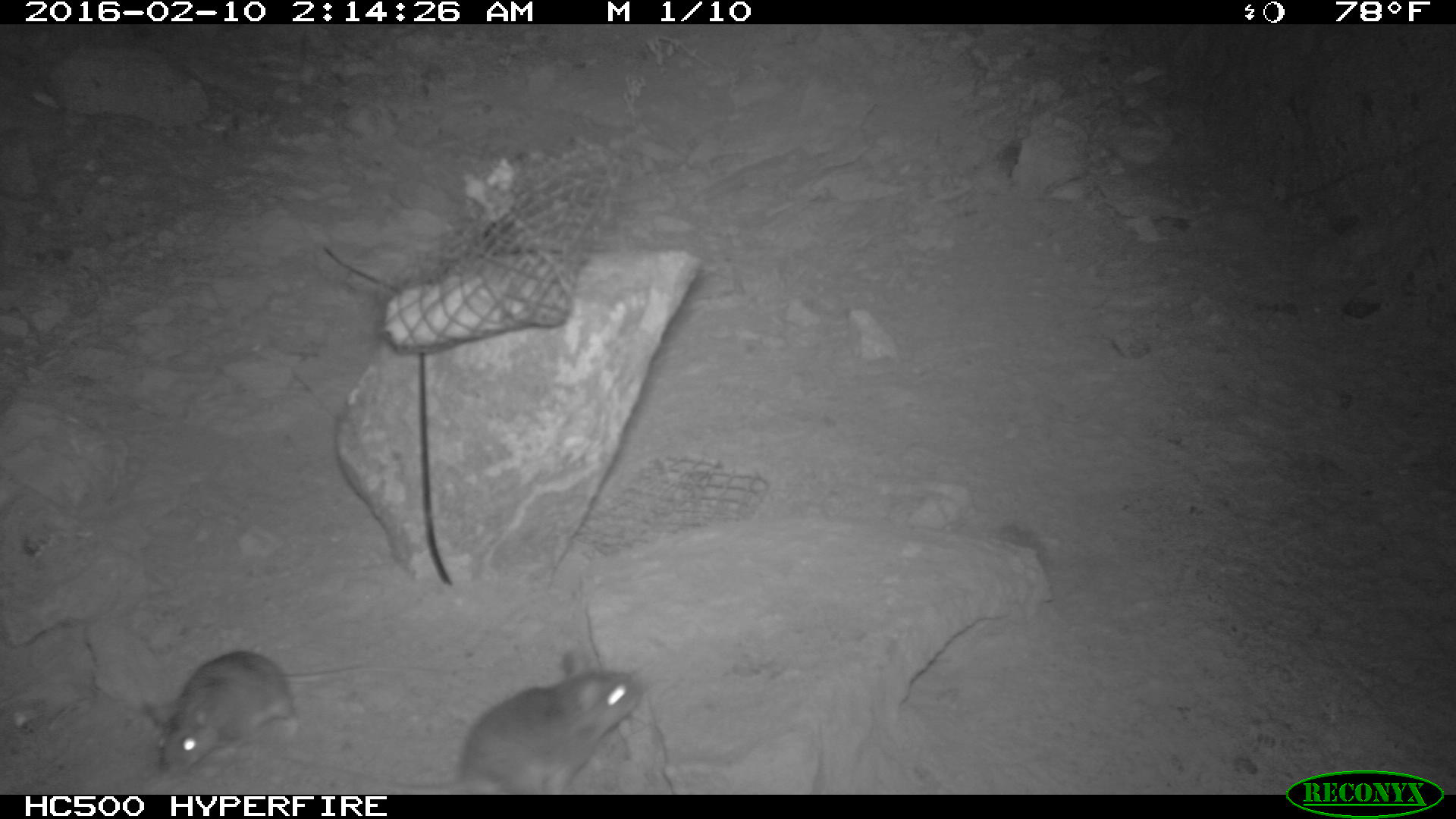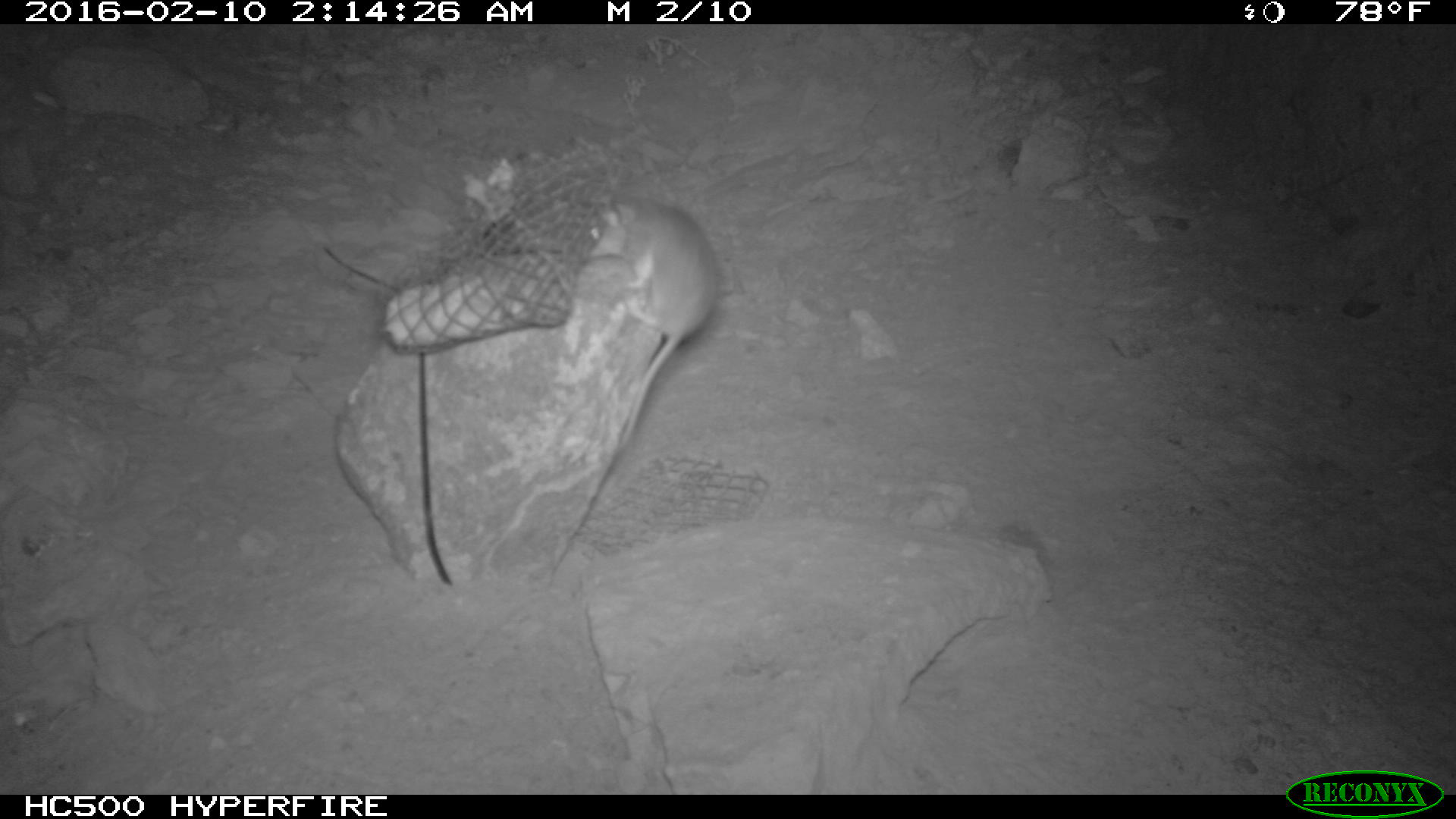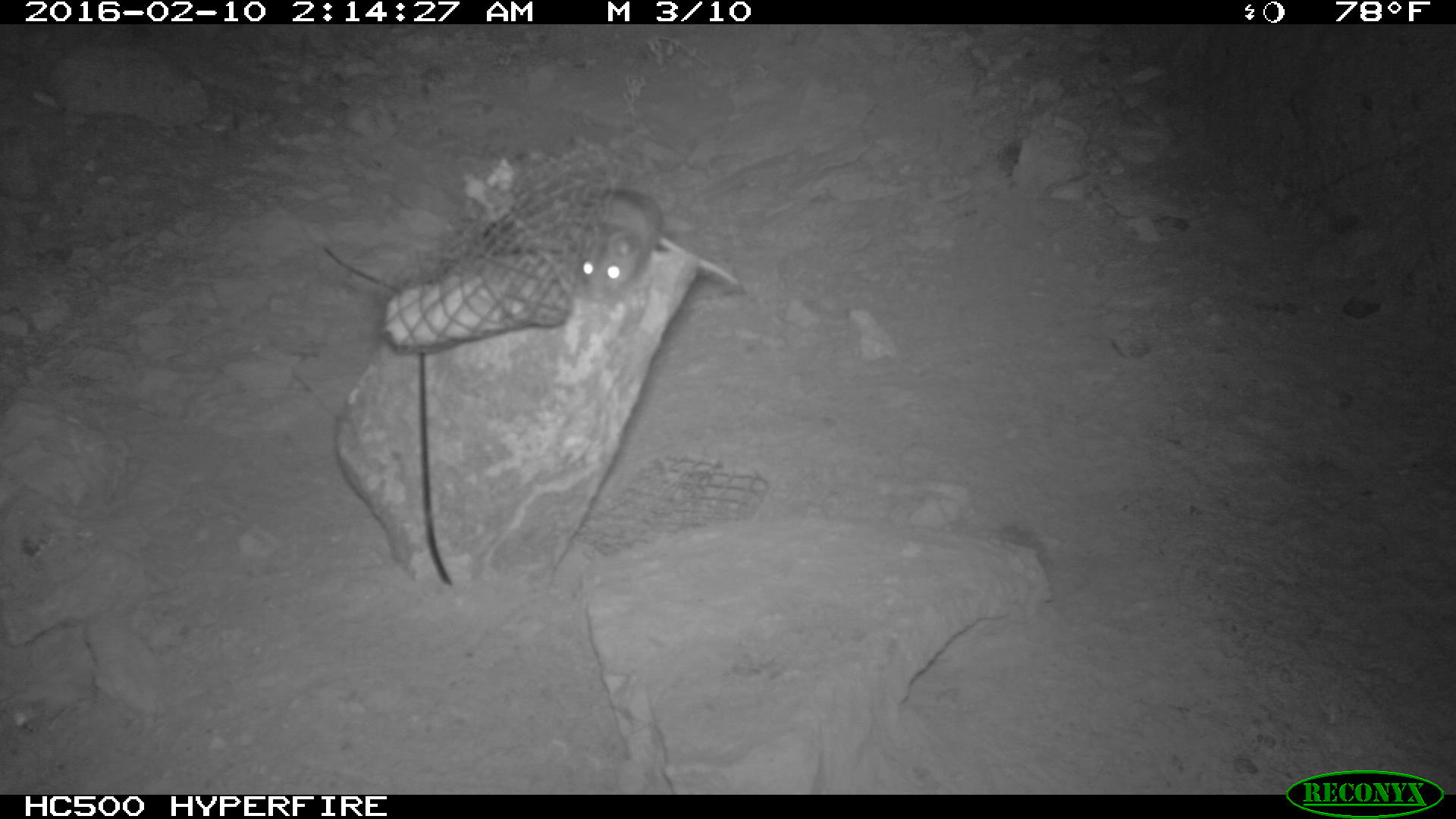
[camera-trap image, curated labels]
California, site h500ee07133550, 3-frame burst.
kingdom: Animalia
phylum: Chordata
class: Mammalia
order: Rodentia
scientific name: Rodentia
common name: rodent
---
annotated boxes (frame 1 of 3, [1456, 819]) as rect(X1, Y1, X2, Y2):
rodent: rect(282, 652, 645, 794); rect(140, 648, 455, 779)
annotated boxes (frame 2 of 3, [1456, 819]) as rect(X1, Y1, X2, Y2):
rodent: rect(583, 192, 722, 444)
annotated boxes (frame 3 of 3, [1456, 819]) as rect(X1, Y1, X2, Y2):
rodent: rect(564, 187, 738, 301)